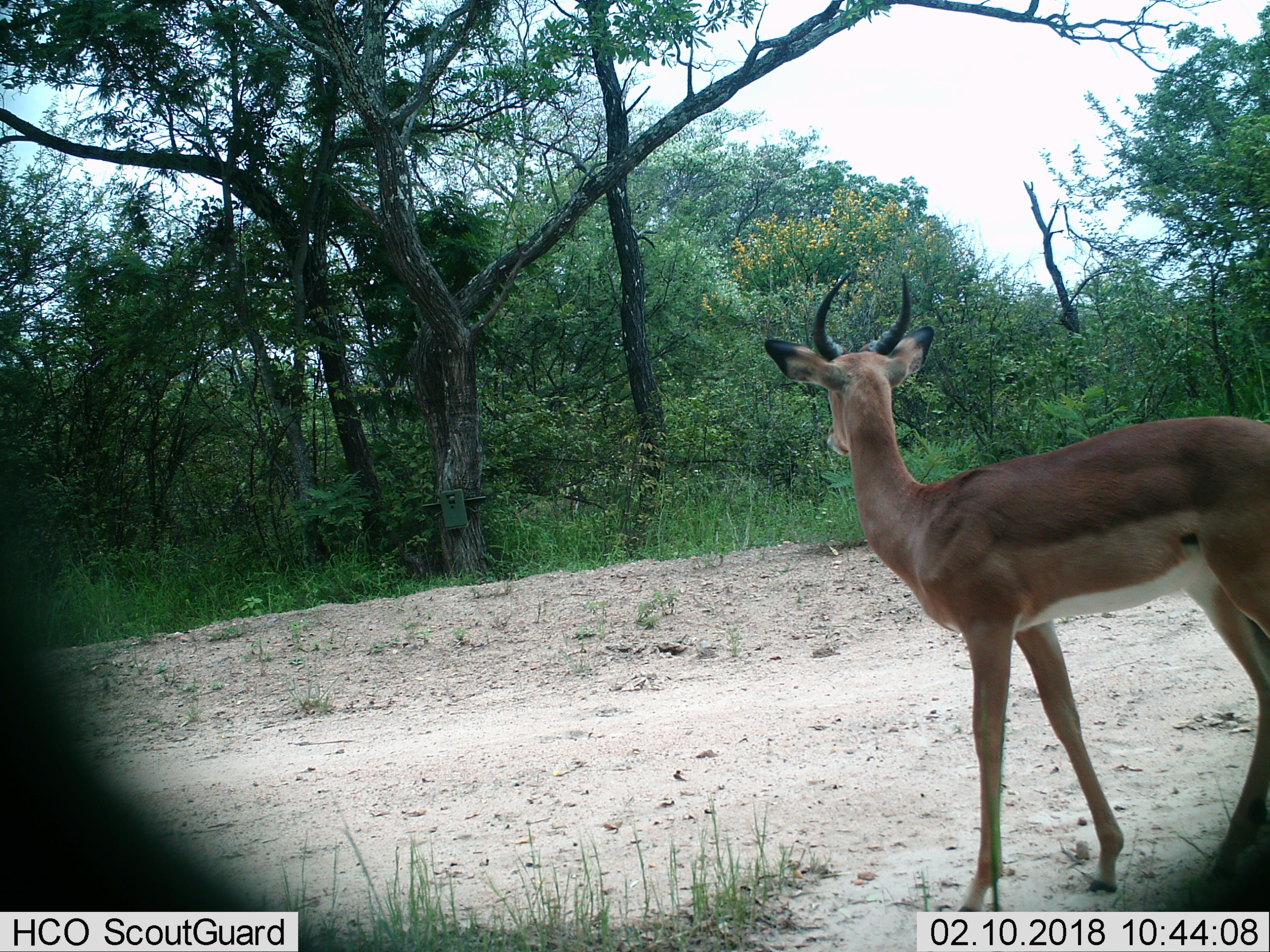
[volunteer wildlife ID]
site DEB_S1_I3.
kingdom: Animalia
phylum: Chordata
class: Mammalia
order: Artiodactyla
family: Bovidae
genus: Aepyceros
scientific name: Aepyceros melampus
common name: impala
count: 1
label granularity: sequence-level